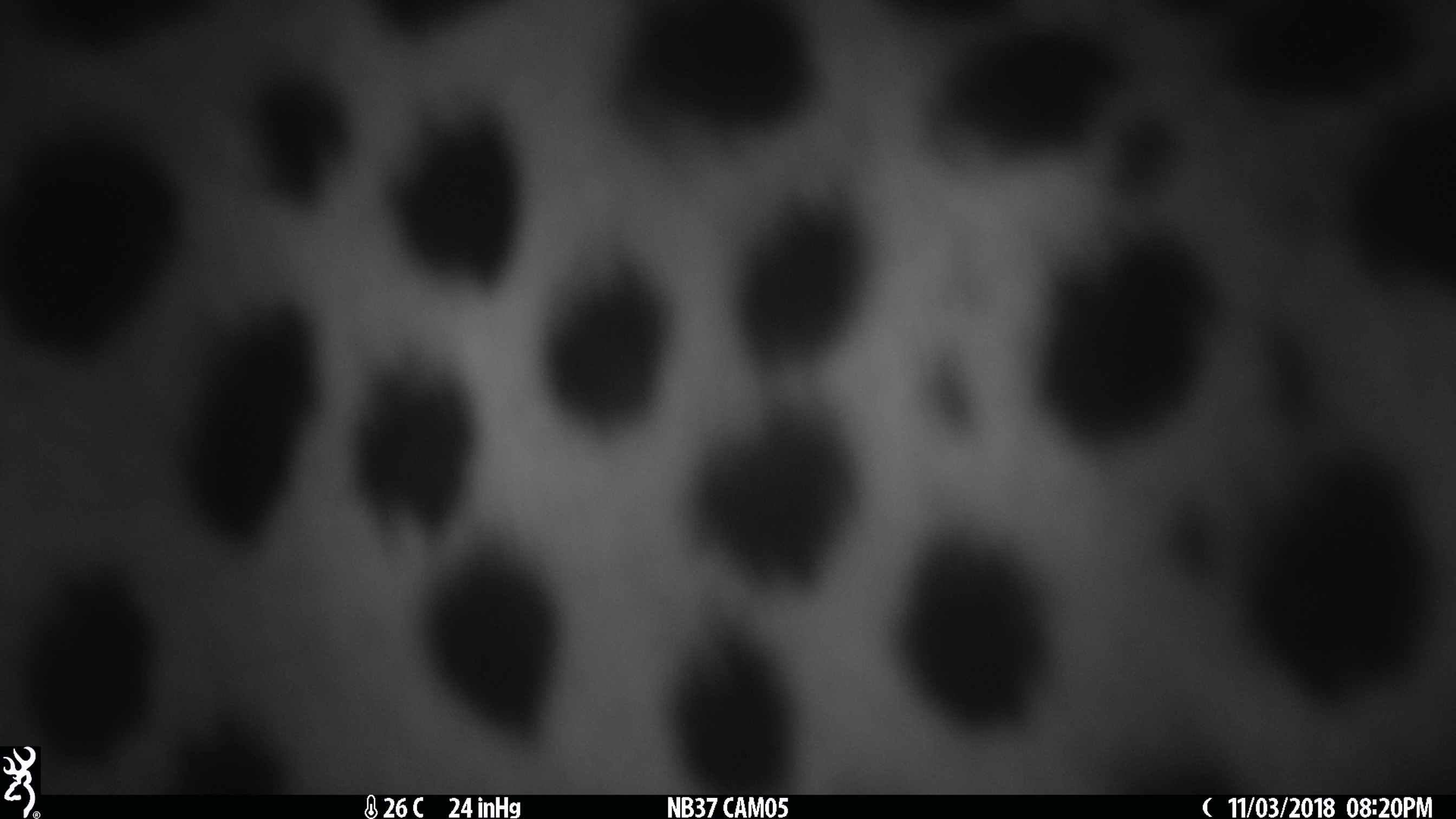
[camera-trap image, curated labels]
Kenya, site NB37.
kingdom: Animalia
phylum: Chordata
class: Mammalia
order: Carnivora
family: Felidae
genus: Acinonyx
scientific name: Acinonyx jubatus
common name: cheetah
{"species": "cheetah (Acinonyx jubatus)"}